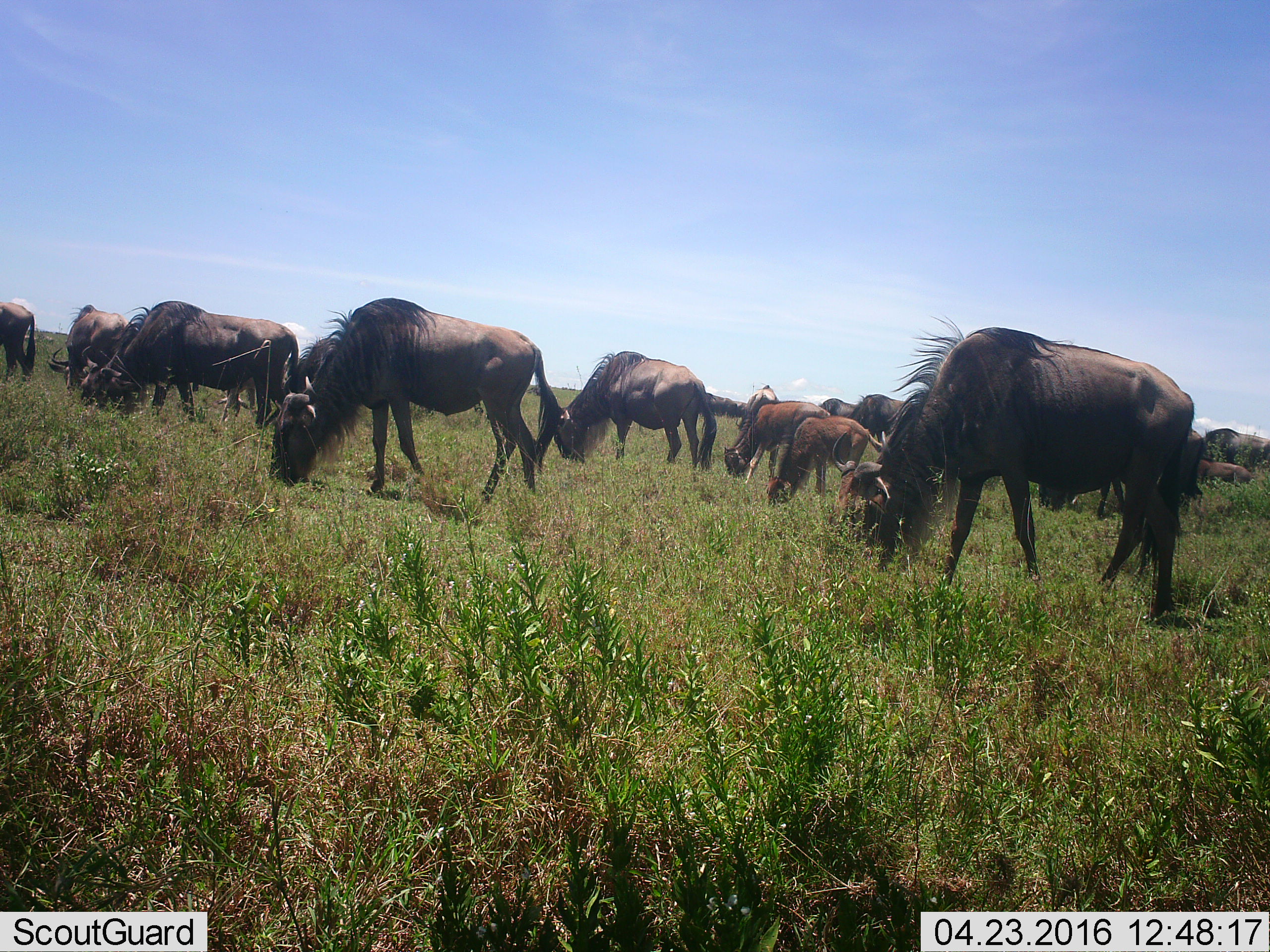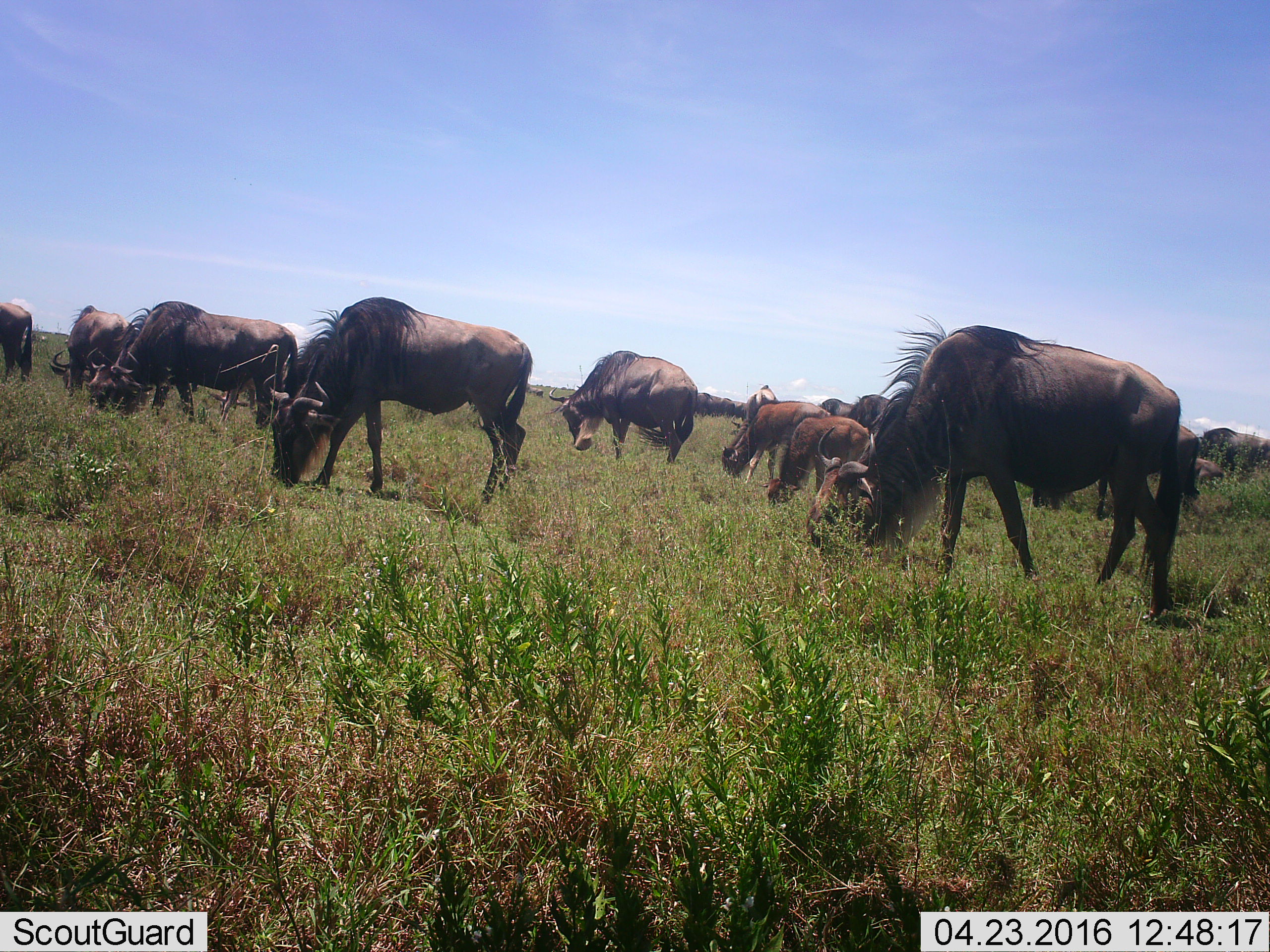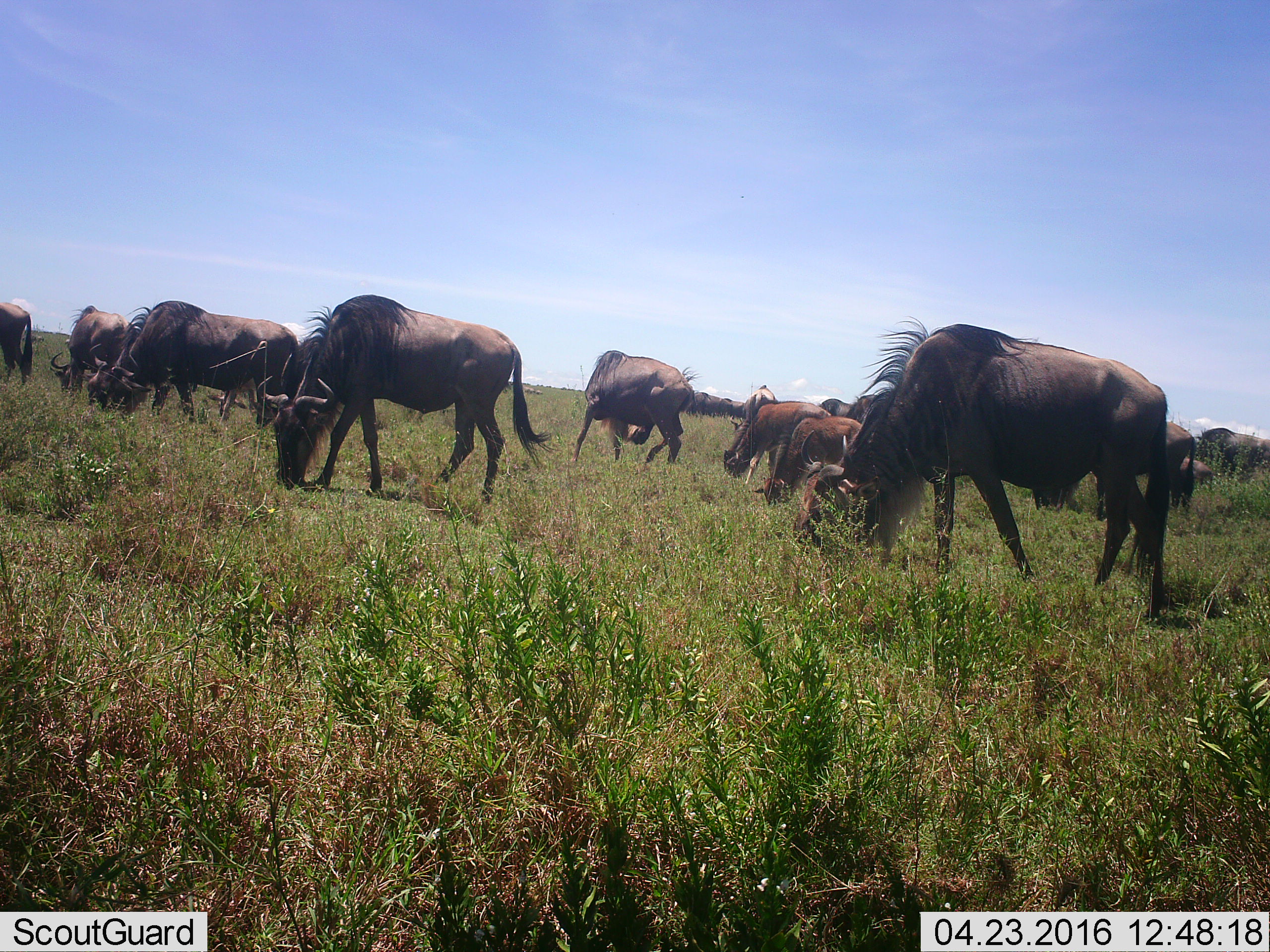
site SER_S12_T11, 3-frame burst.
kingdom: Animalia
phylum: Chordata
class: Mammalia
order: Artiodactyla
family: Bovidae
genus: Connochaetes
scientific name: Connochaetes taurinus taurinus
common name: blue wildebeest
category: wildebeestblue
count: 11-50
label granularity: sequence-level